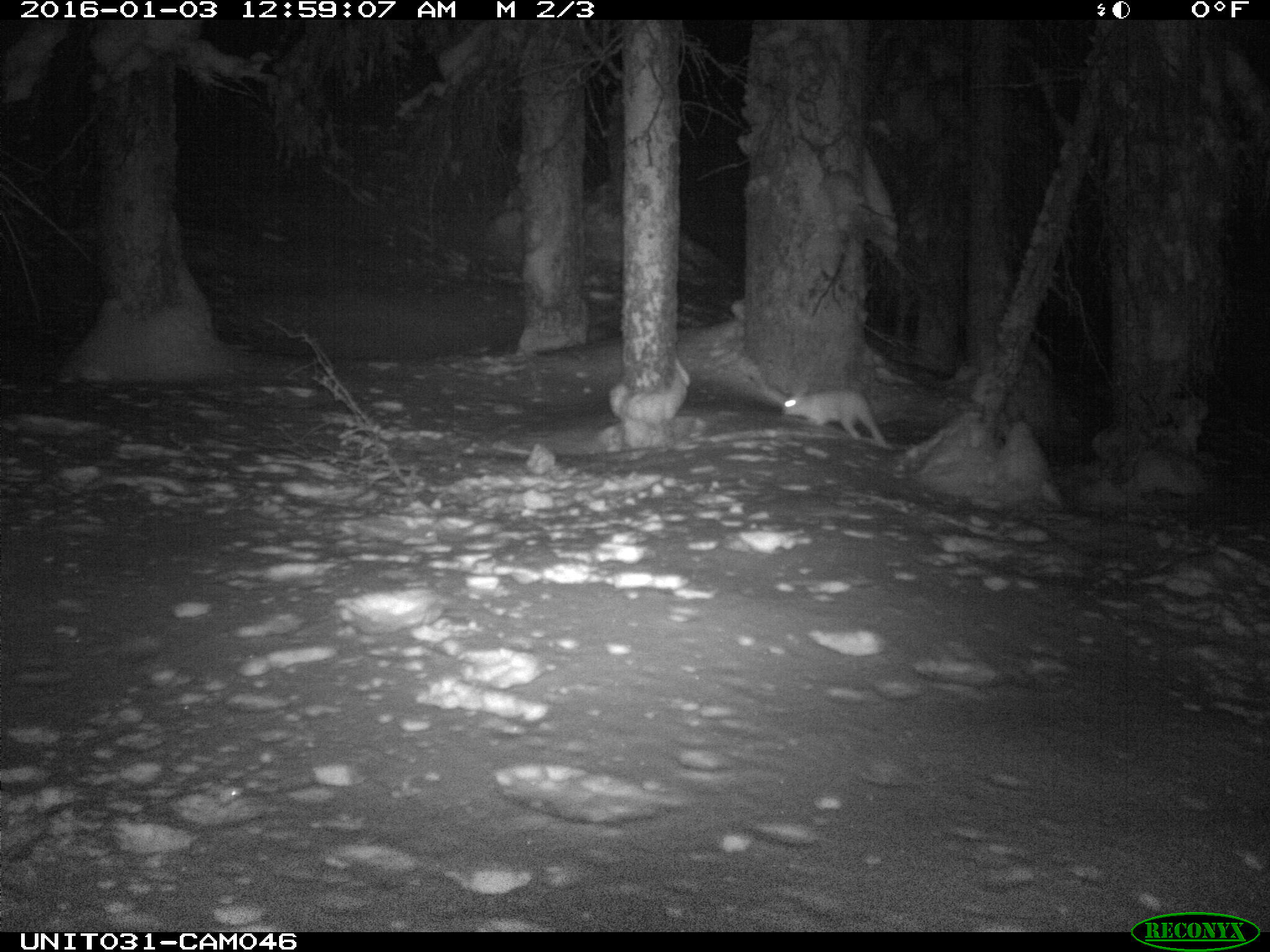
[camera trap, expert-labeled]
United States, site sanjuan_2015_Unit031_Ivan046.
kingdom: Animalia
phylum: Chordata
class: Mammalia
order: Lagomorpha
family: Leporidae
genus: Lepus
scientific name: Lepus americanus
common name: snowshoe hare